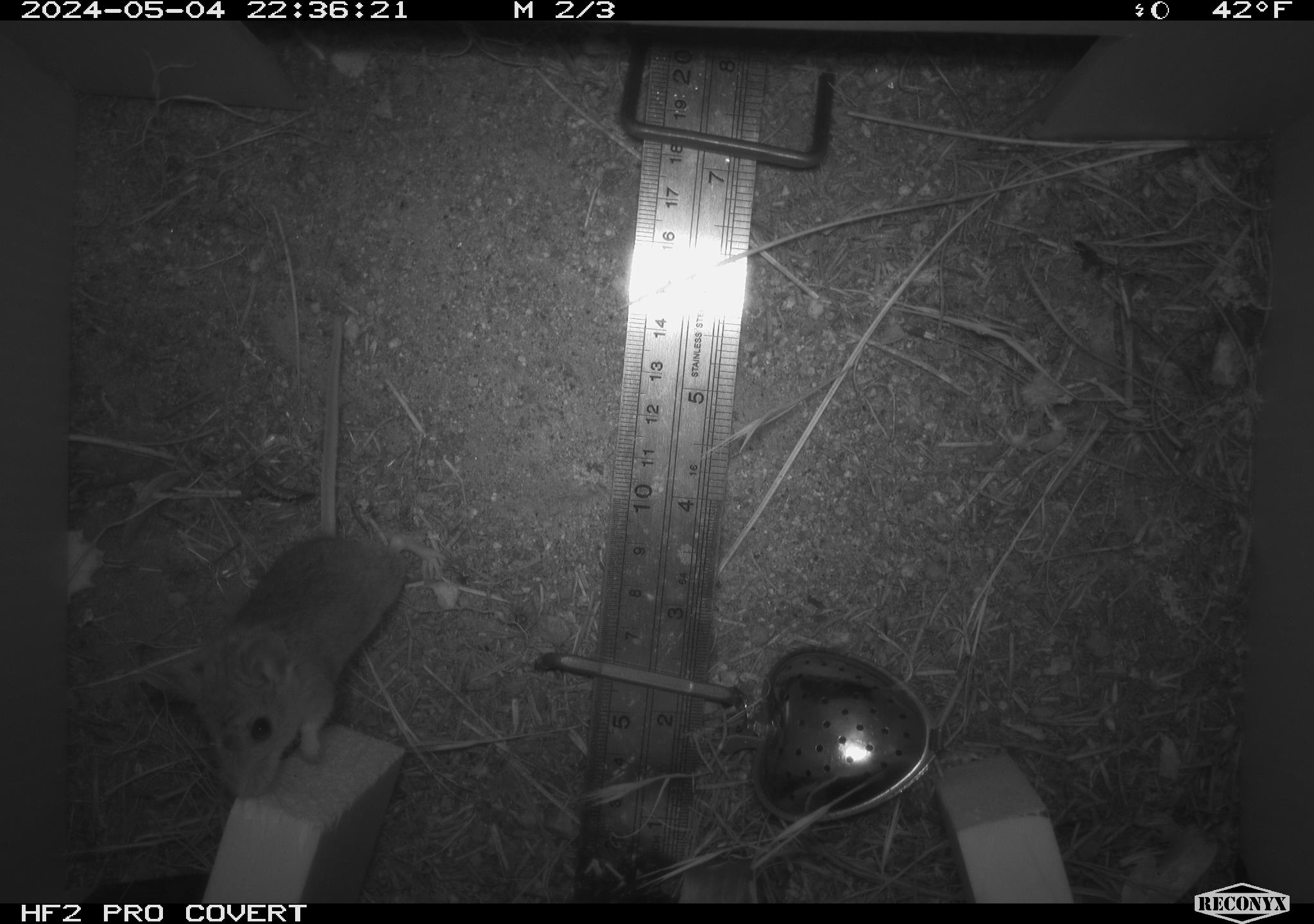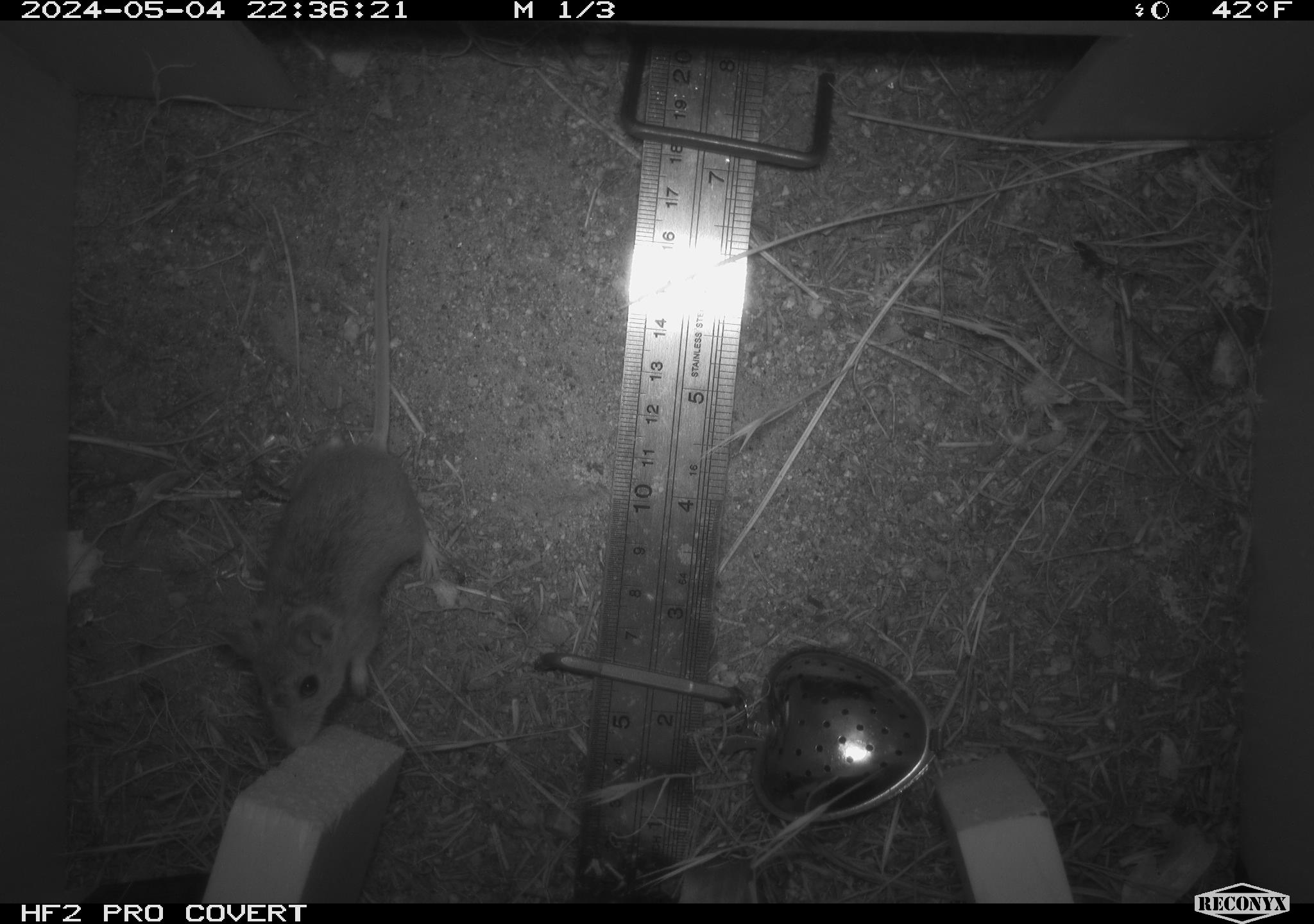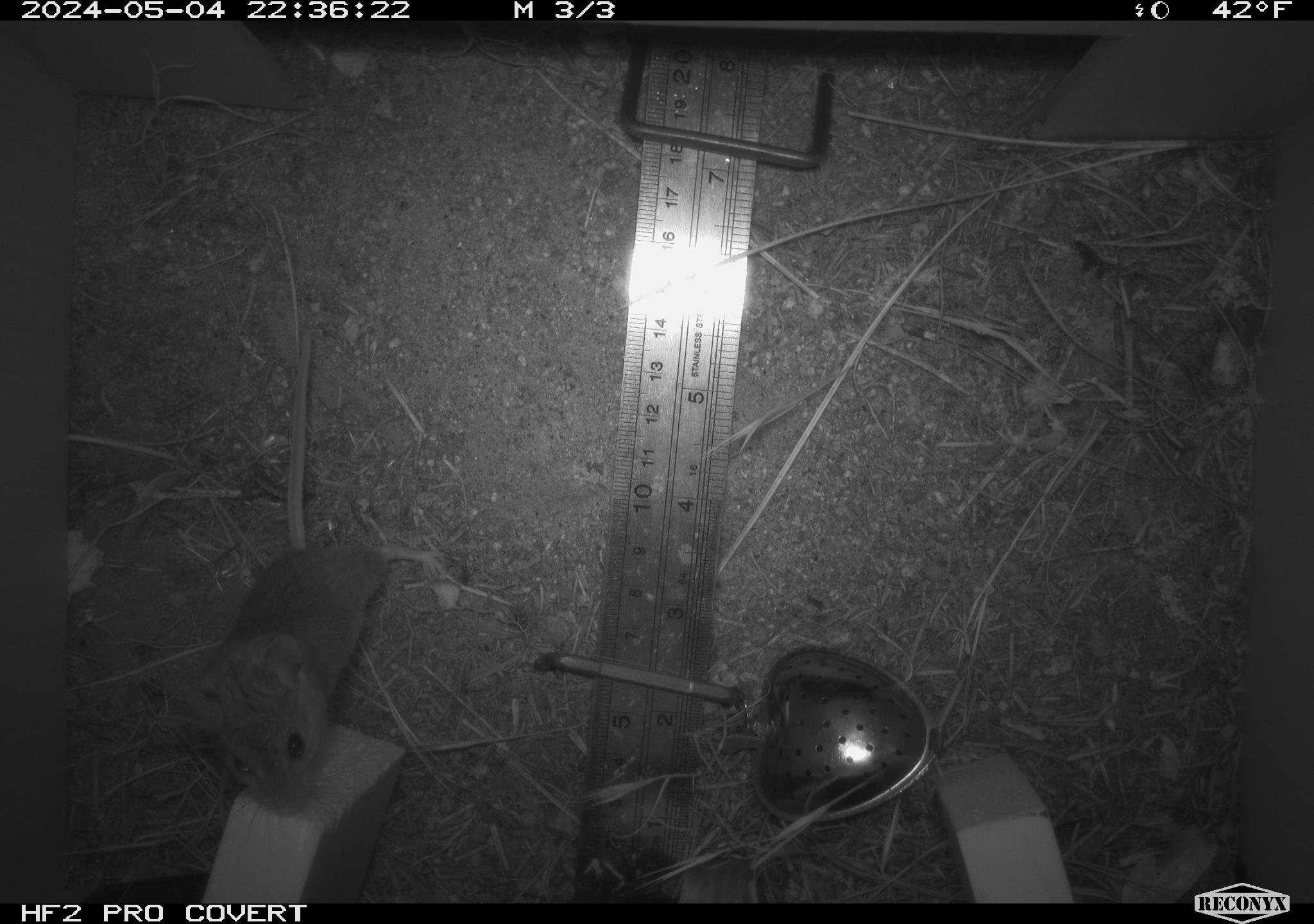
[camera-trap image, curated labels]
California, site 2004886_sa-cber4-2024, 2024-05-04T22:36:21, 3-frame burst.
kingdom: Animalia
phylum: Chordata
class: Mammalia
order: Rodentia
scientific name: Rodentia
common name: mouse species